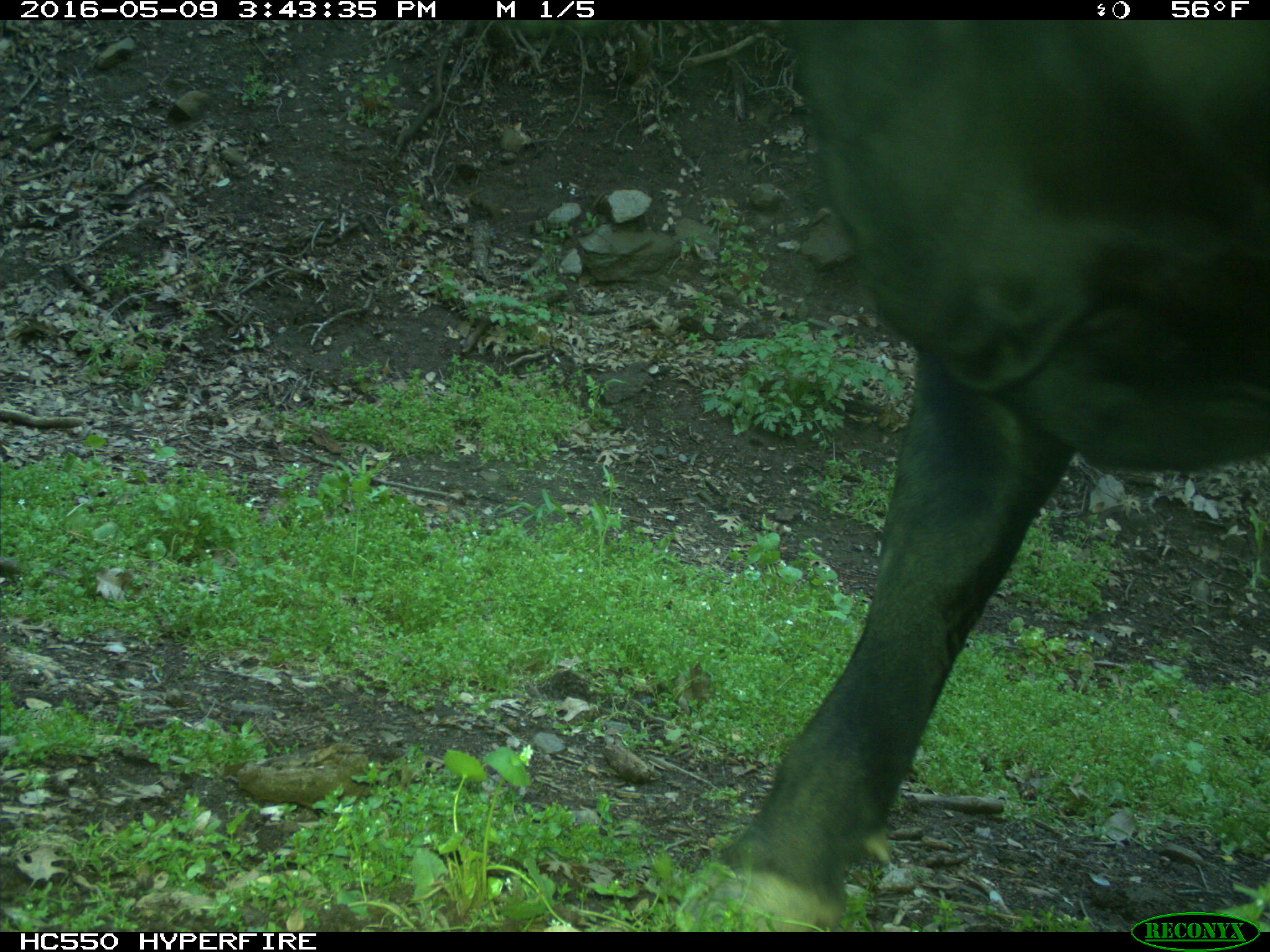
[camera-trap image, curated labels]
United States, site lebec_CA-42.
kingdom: Animalia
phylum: Chordata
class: Mammalia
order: Artiodactyla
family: Bovidae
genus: Bos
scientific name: Bos taurus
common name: domestic cow